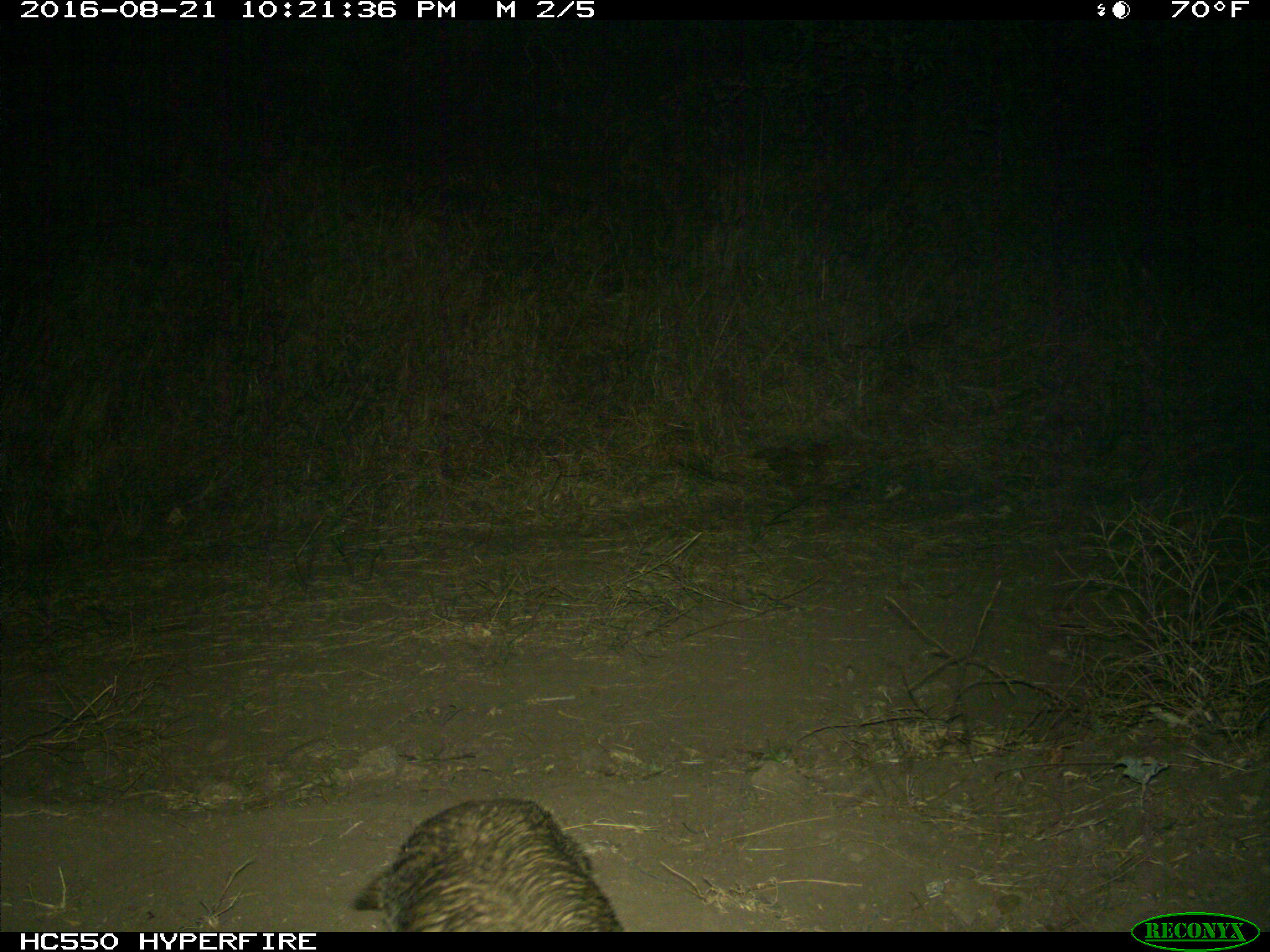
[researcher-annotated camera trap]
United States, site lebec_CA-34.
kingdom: Animalia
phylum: Chordata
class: Mammalia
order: Carnivora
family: Mustelidae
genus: Meles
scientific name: Meles meles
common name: european badger